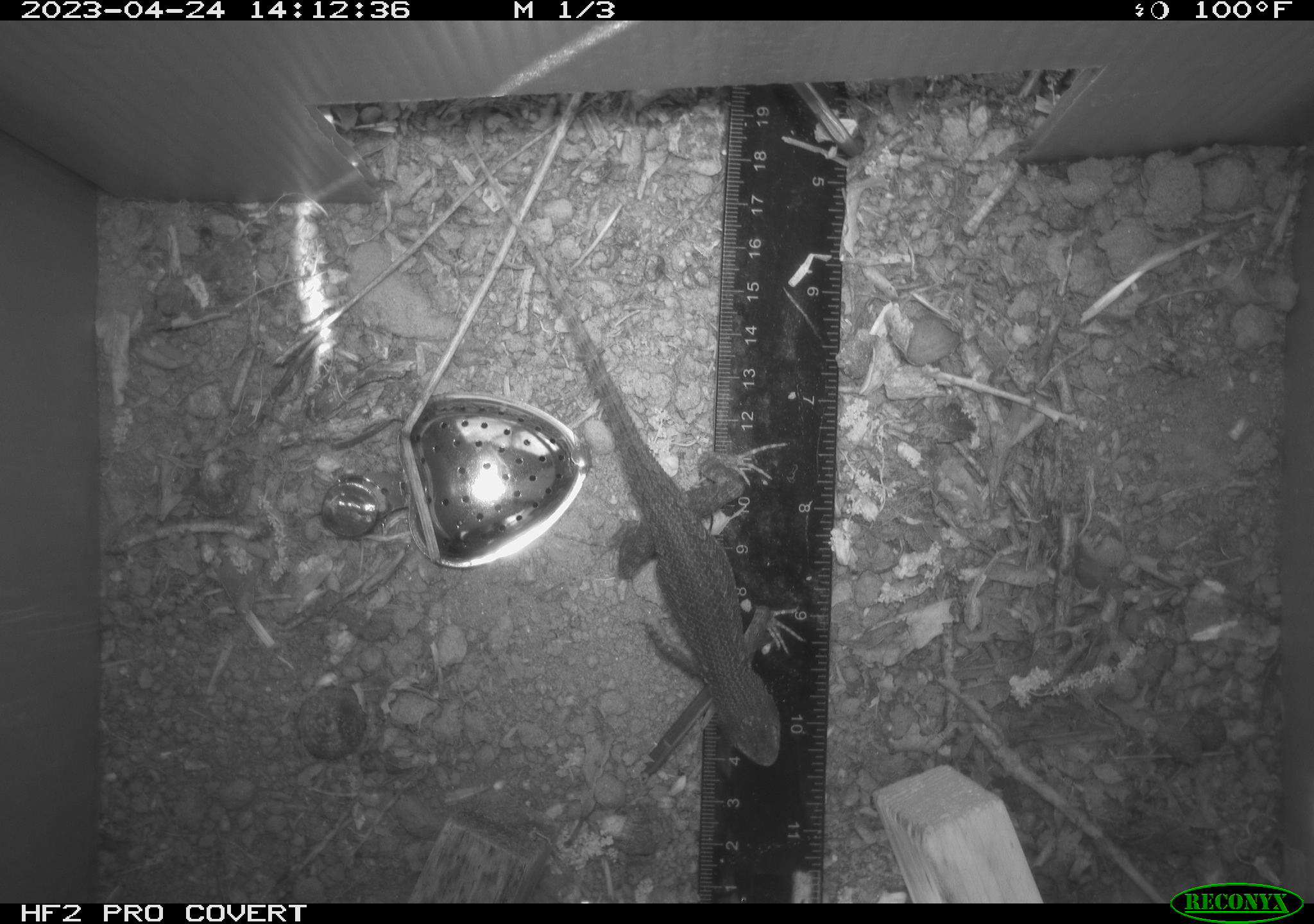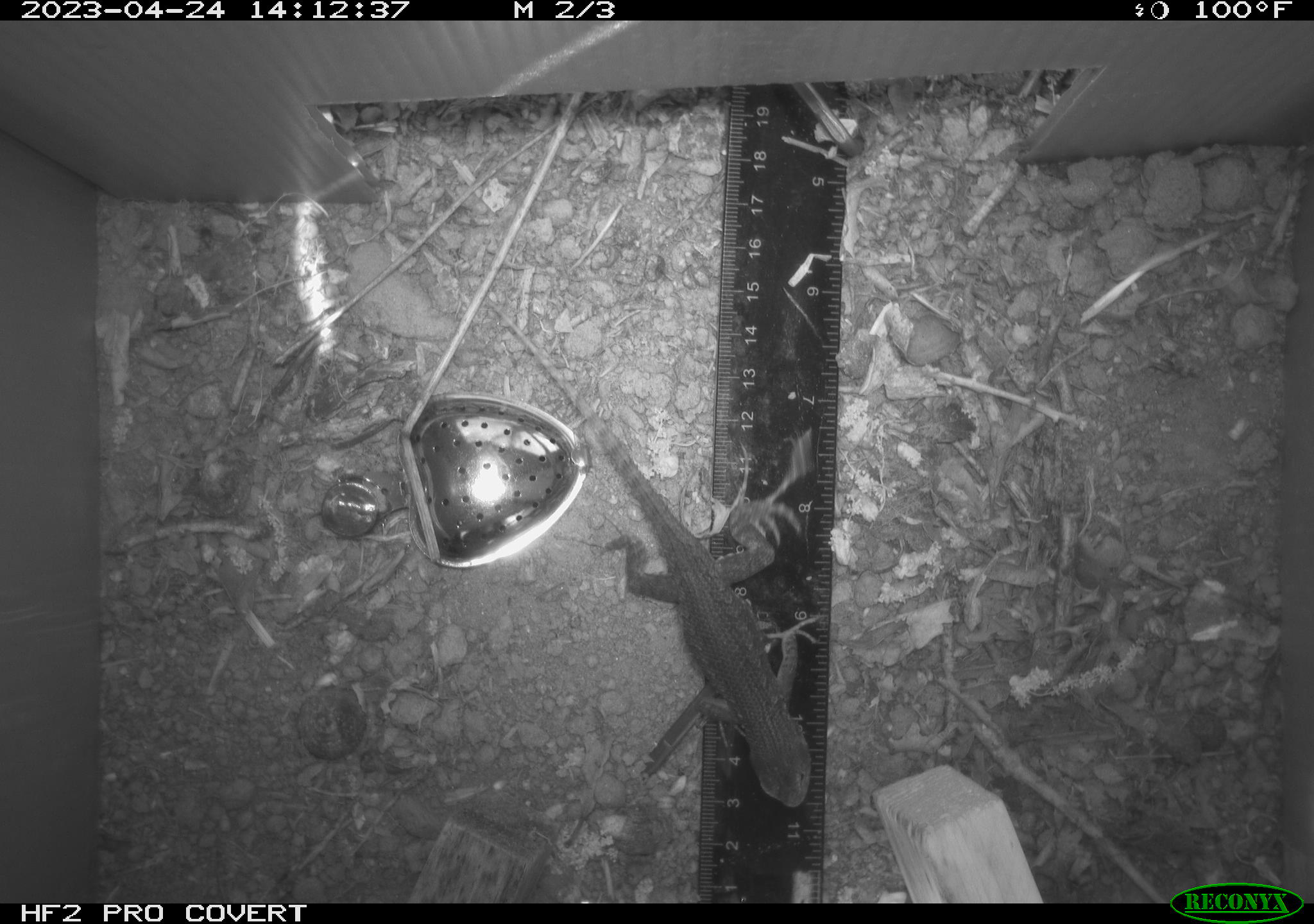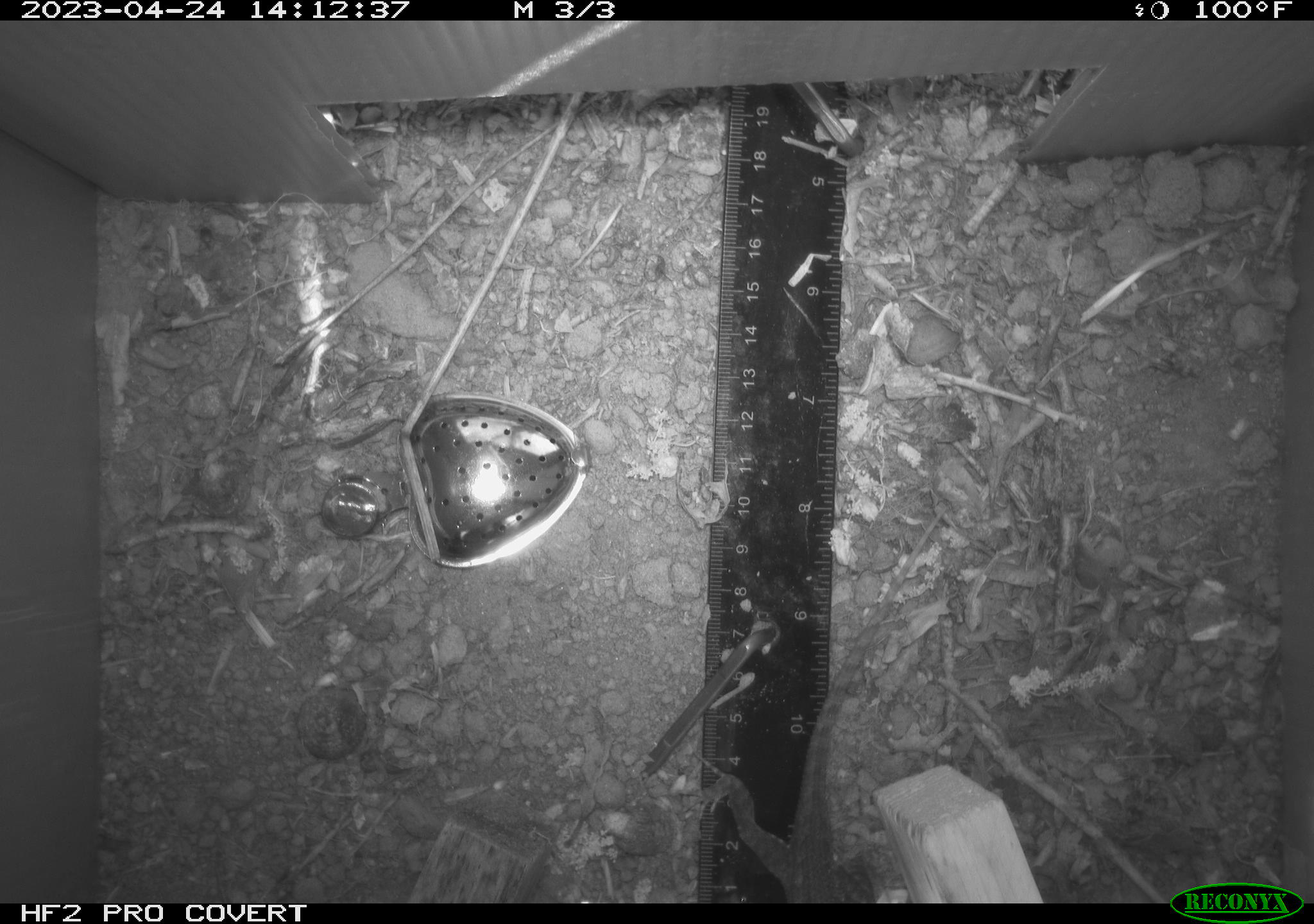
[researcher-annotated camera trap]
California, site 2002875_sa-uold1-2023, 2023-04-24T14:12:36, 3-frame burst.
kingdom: Animalia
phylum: Chordata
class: Reptilia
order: Squamata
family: Phrynosomatidae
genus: Sceloporus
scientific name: Sceloporus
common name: spiny lizards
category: sceloporus species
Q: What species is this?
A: Sceloporus species (spiny lizards) (Sceloporus).